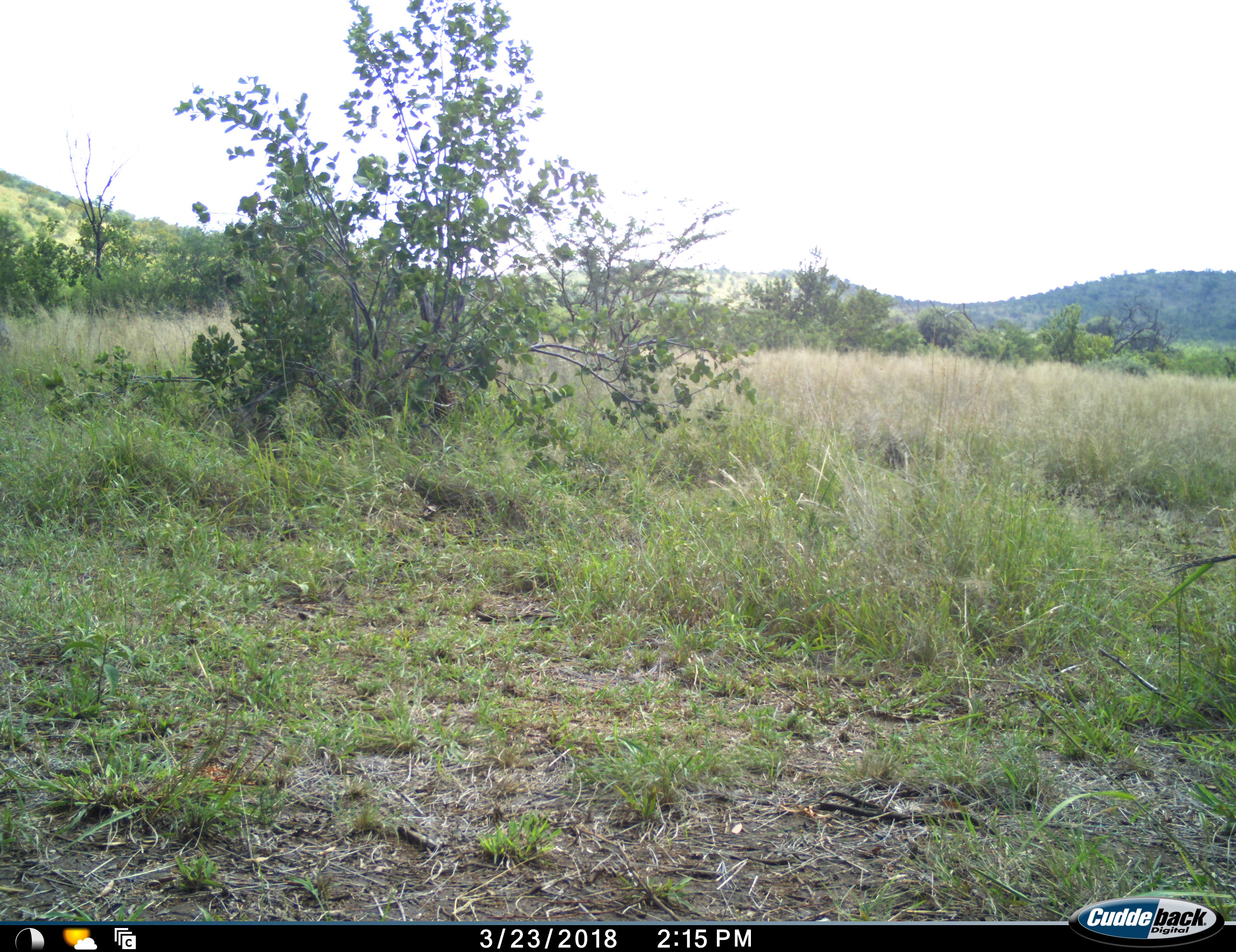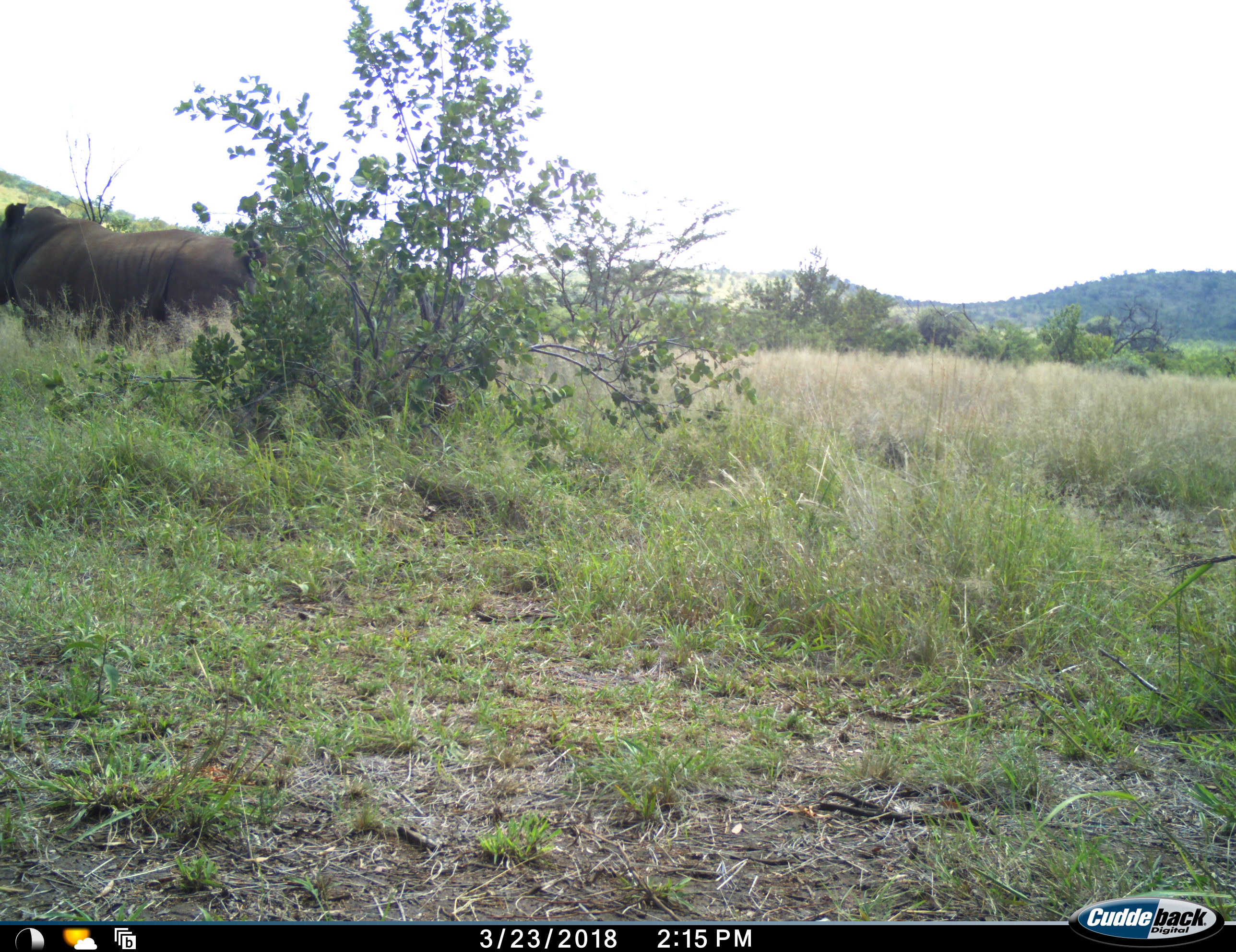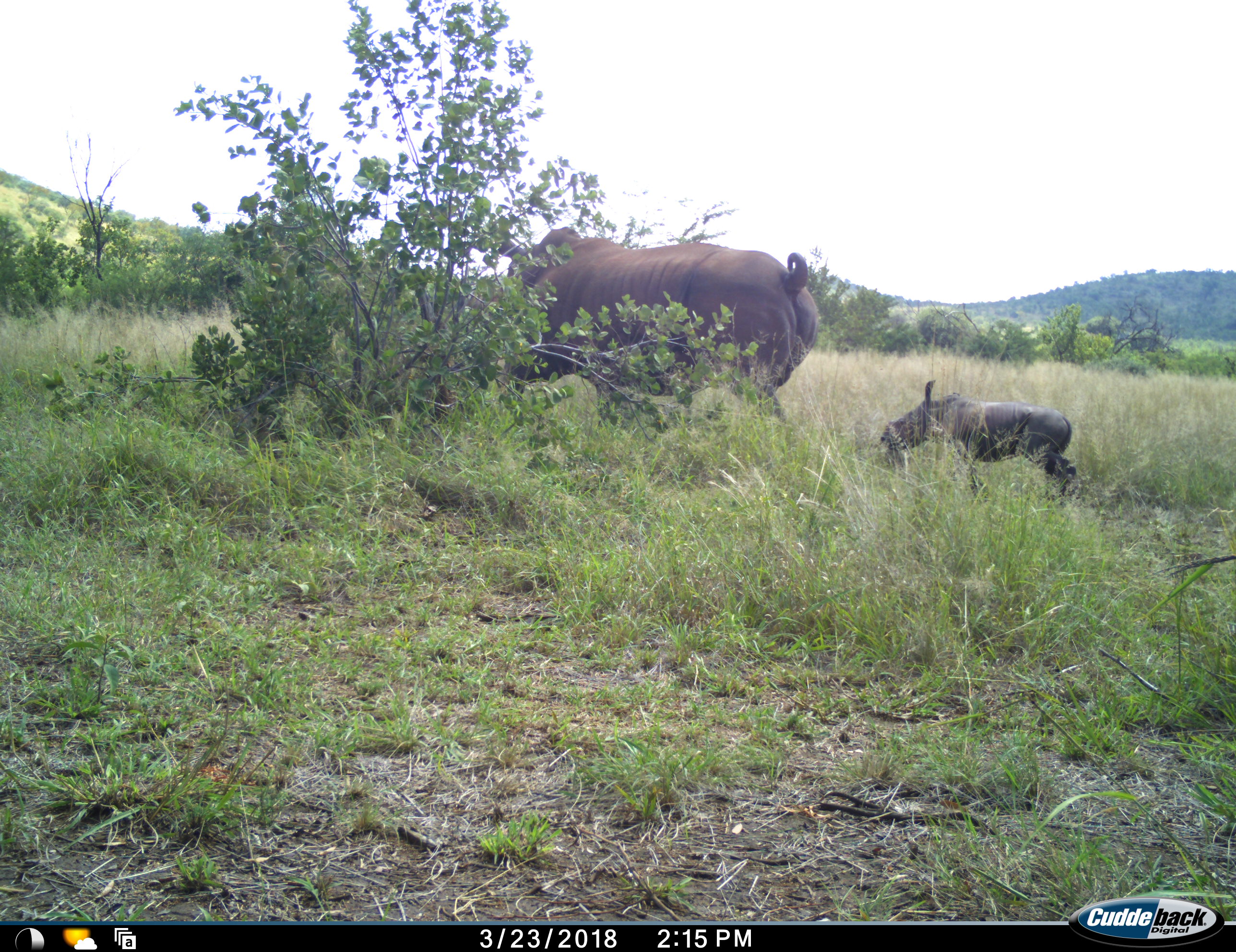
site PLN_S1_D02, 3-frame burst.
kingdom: Animalia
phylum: Chordata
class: Mammalia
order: Perissodactyla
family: Rhinocerotidae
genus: Ceratotherium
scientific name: Ceratotherium simum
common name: white rhinoceros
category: rhinoceroswhite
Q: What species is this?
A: Rhinoceroswhite (white rhinoceros) (Ceratotherium simum).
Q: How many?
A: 2.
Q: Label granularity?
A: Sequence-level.